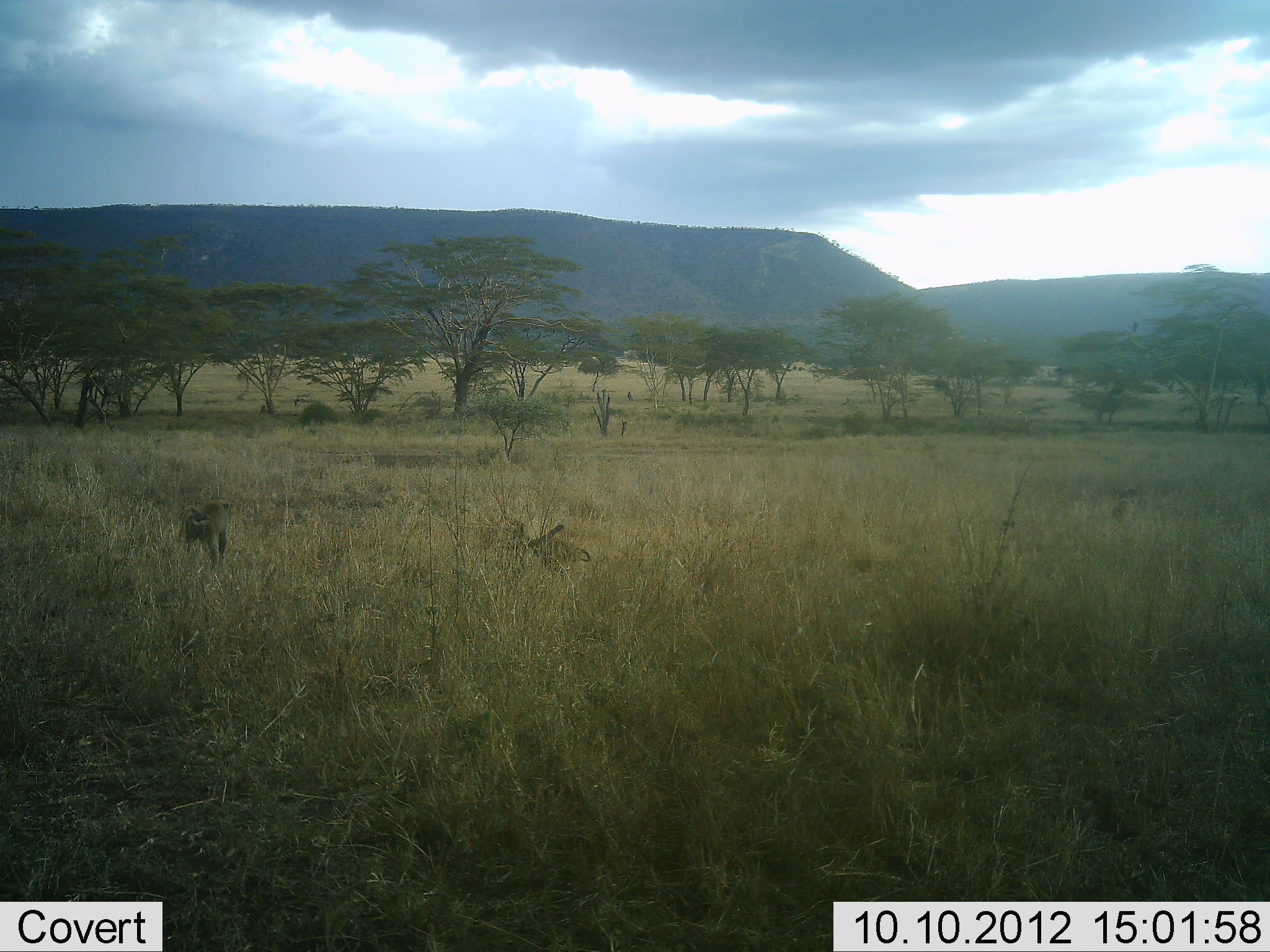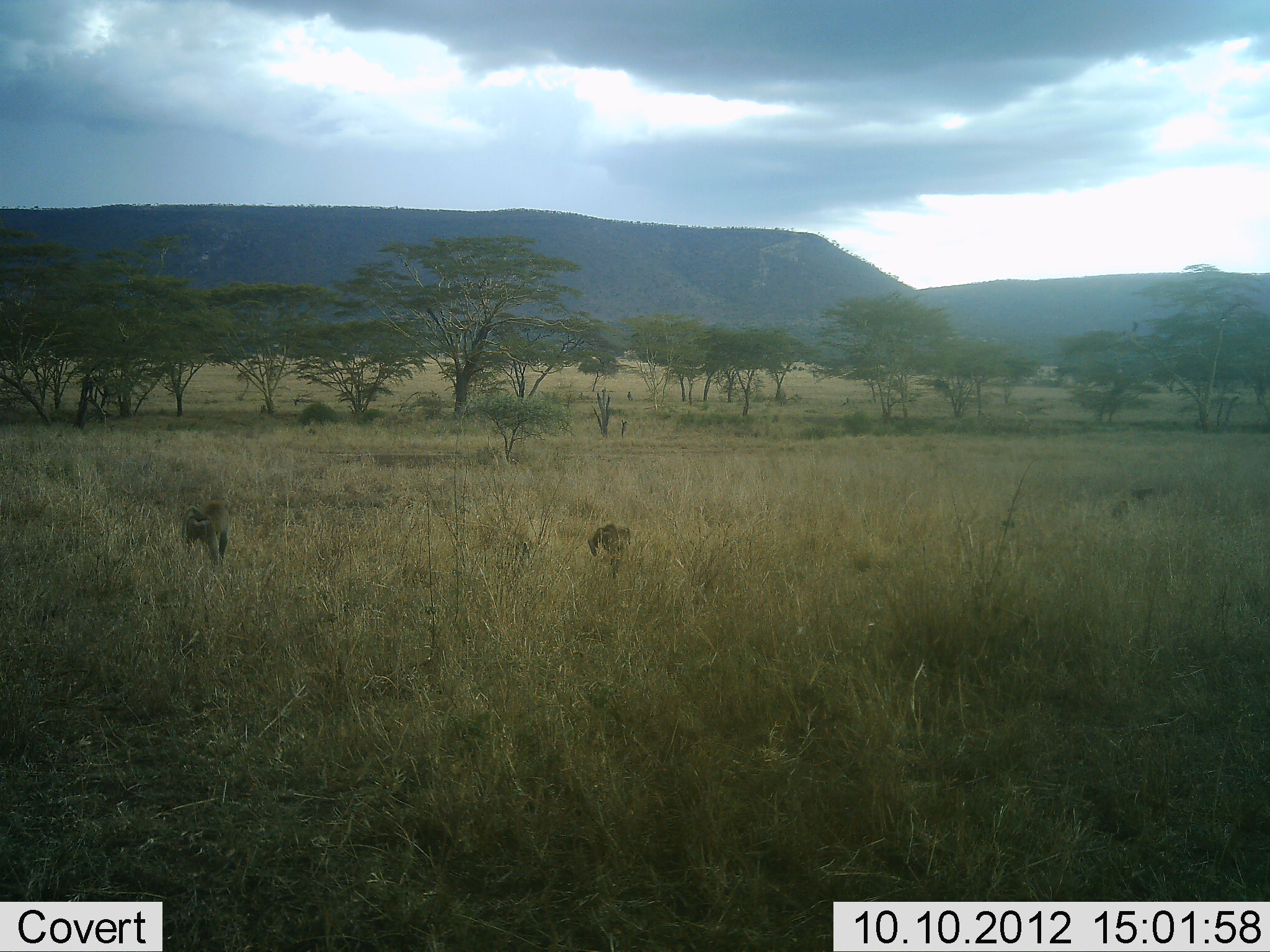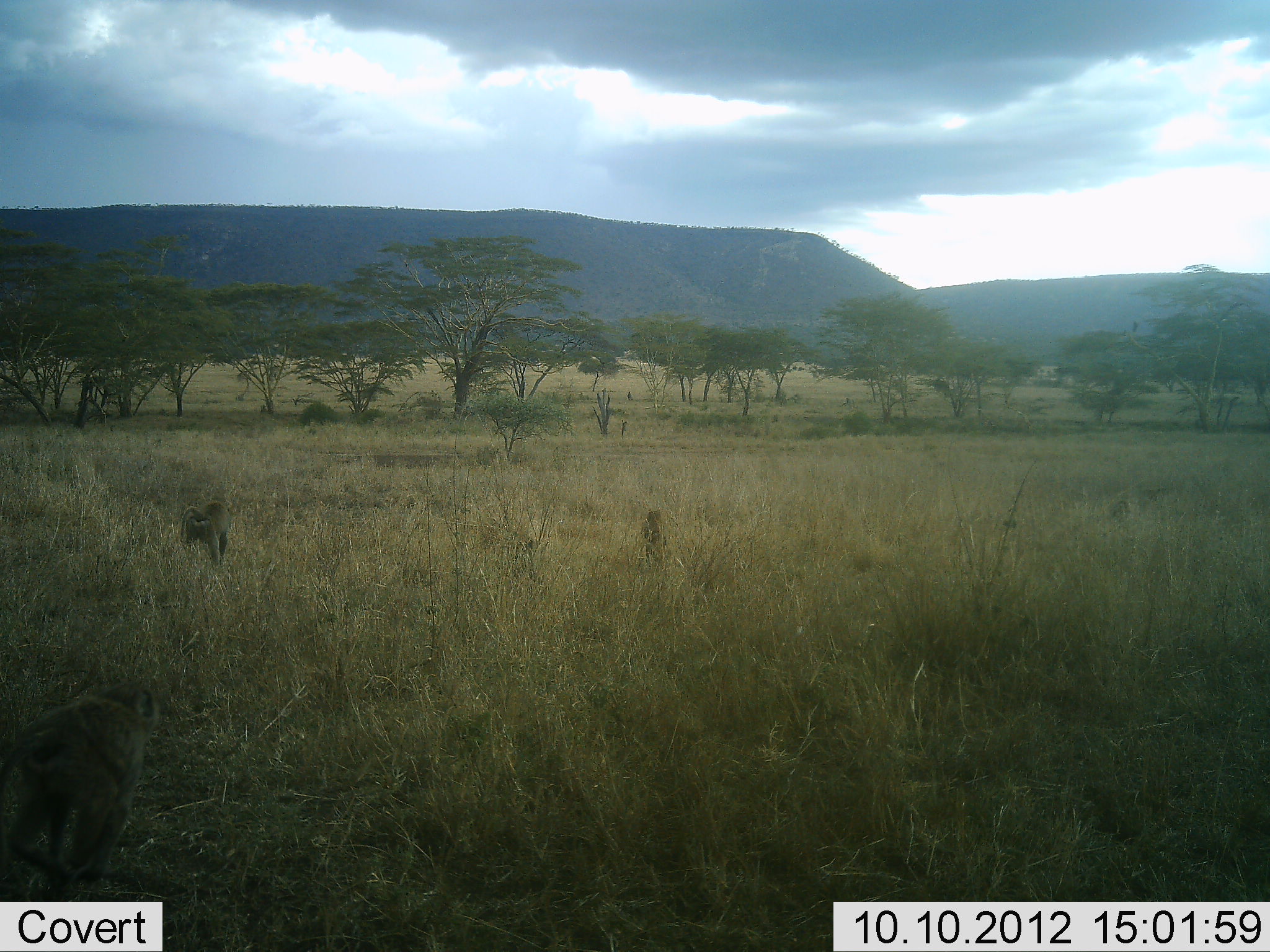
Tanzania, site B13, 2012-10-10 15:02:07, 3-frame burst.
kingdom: Animalia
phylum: Chordata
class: Mammalia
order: Primates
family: Cercopithecidae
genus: Papio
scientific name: Papio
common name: baboon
Baboon (Papio), count 4. Behavior (volunteer vote fractions): standing 46%, resting 0%, moving 100%, interacting 0%. Young present (vote fraction): 8%. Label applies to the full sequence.